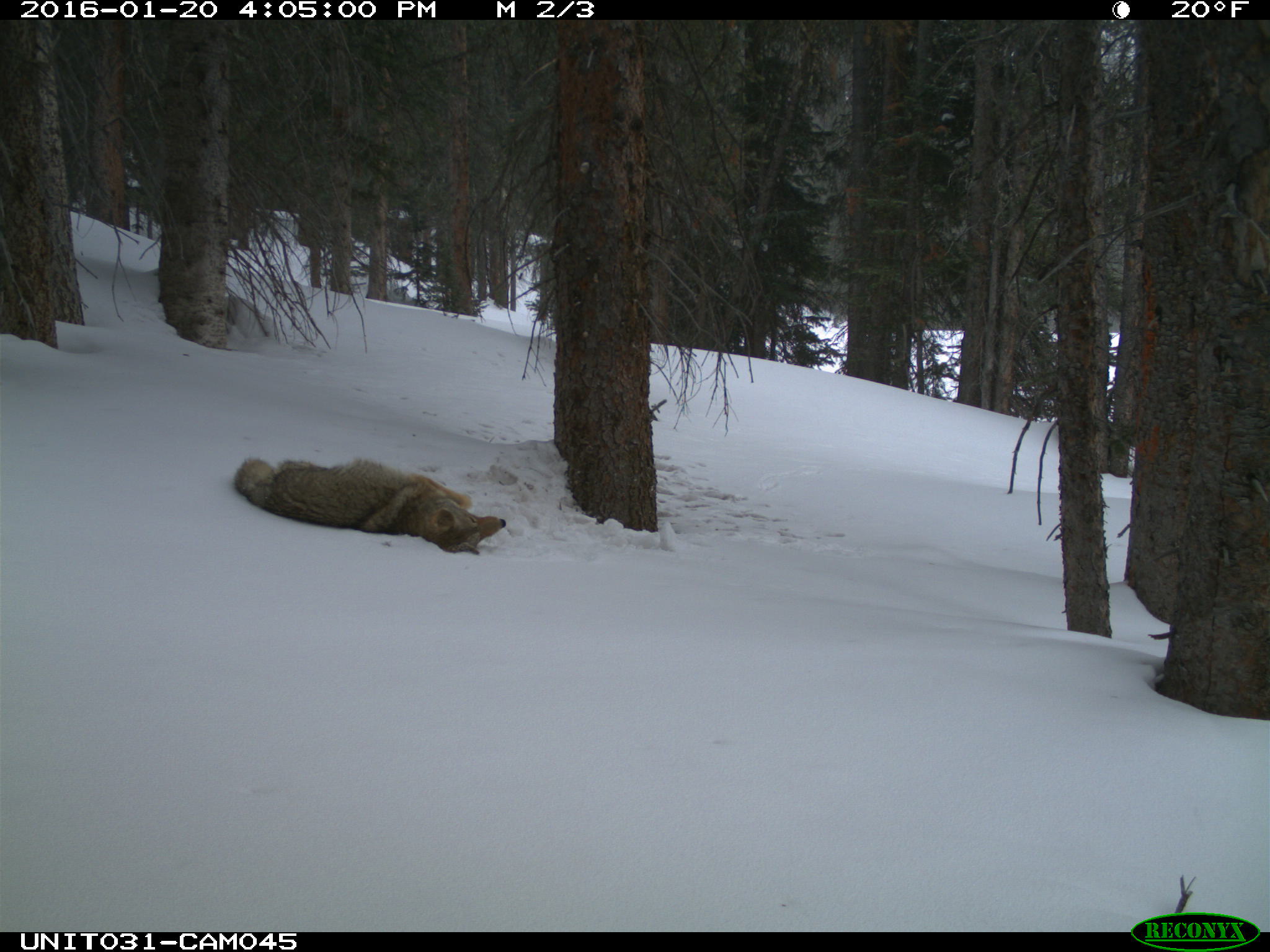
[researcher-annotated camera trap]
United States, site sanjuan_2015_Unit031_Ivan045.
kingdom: Animalia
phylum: Chordata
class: Mammalia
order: Carnivora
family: Canidae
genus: Canis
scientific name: Canis latrans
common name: coyote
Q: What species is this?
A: Canis latrans (coyote).